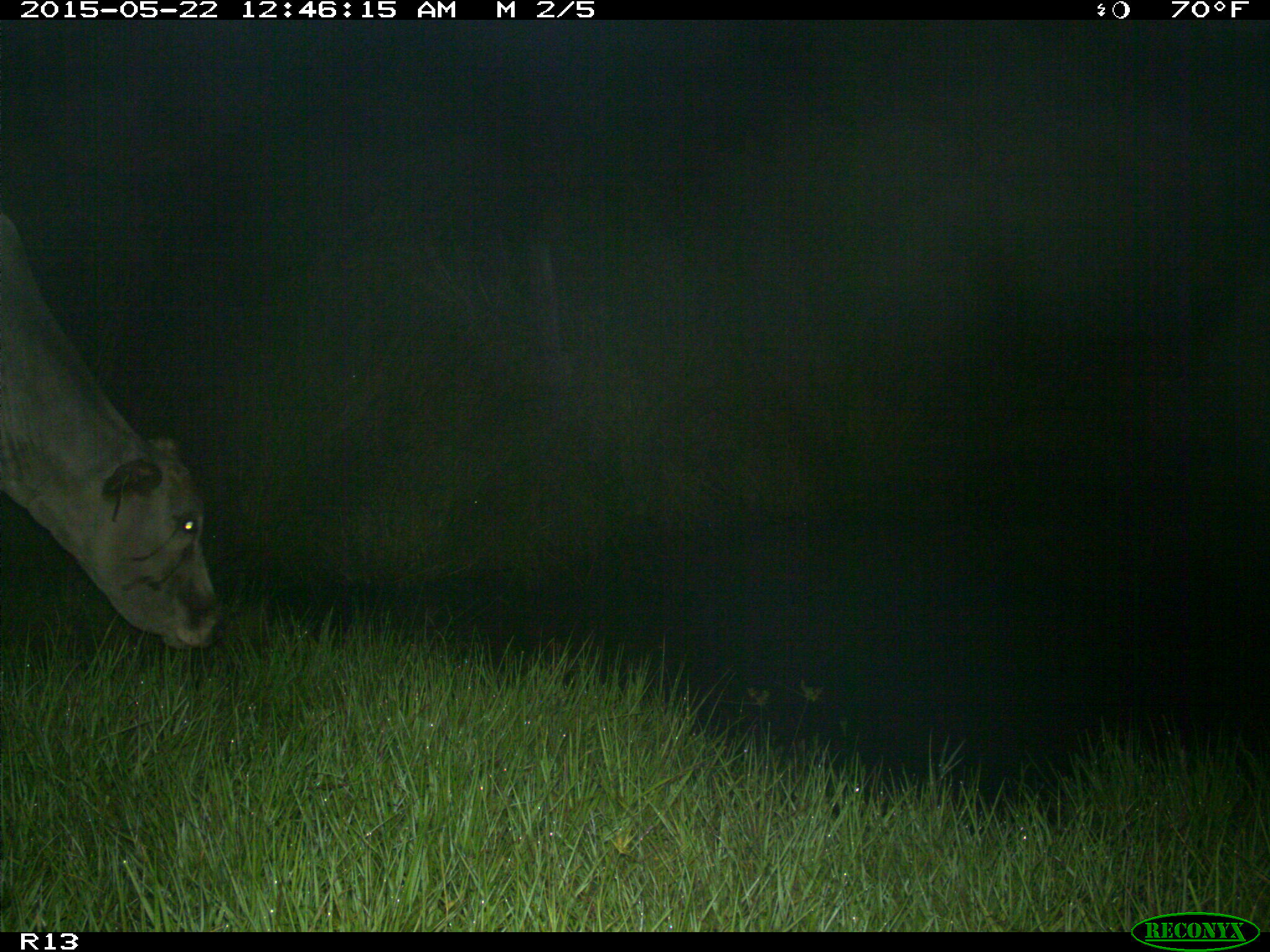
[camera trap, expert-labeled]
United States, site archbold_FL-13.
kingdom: Animalia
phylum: Chordata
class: Mammalia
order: Artiodactyla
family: Bovidae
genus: Bos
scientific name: Bos taurus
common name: domestic cow